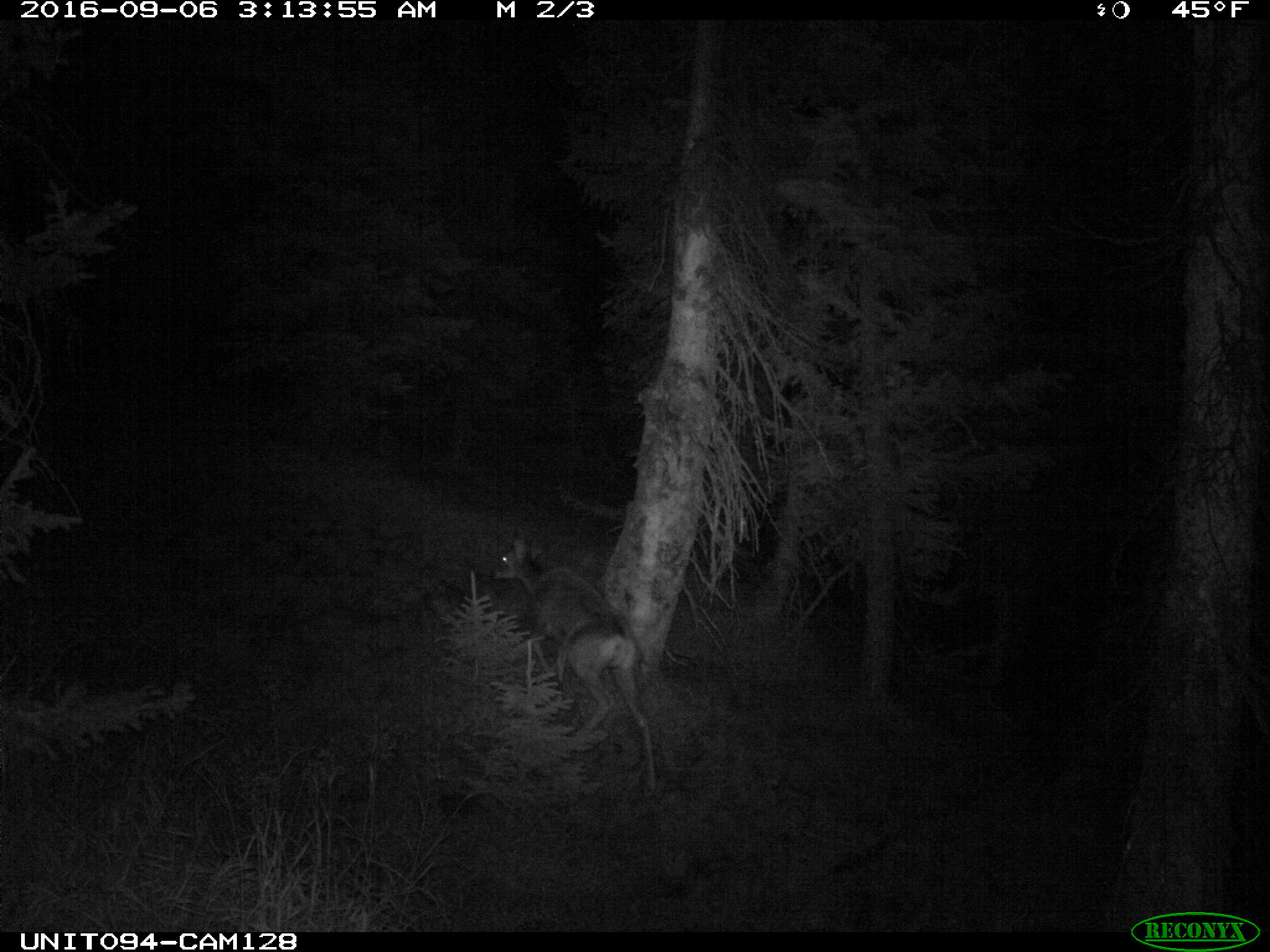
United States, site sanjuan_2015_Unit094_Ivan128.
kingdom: Animalia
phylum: Chordata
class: Mammalia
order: Artiodactyla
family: Cervidae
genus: Odocoileus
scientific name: Odocoileus hemionus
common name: mule deer